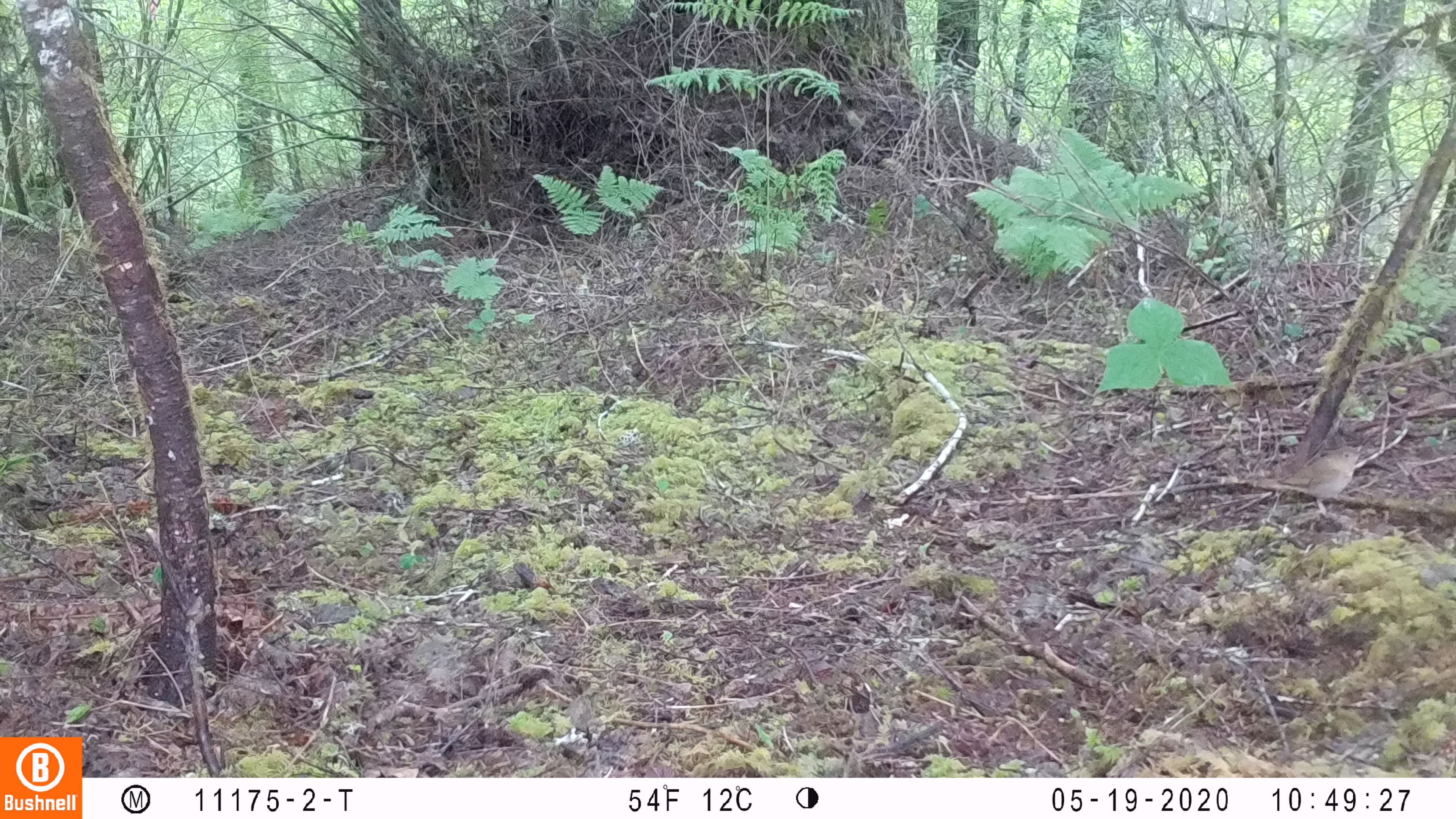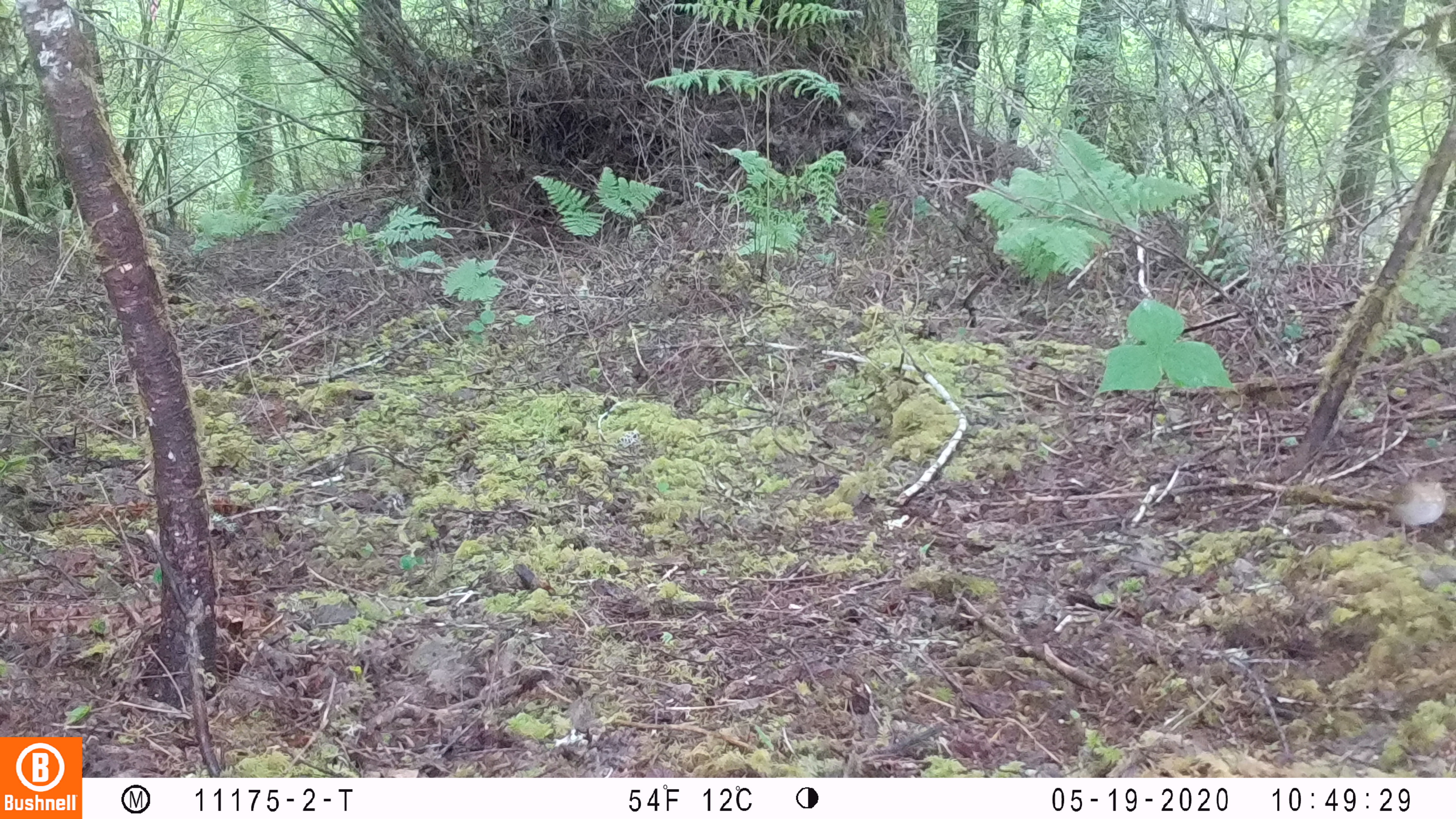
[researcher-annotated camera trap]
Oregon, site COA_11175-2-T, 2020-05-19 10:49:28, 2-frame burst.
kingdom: Animalia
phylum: Chordata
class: Aves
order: Passeriformes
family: Turdidae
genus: Catharus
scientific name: Catharus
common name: brown thrushes and nightingale-thrushes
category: catharus species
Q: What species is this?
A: Catharus species (brown thrushes and nightingale-thrushes) (Catharus).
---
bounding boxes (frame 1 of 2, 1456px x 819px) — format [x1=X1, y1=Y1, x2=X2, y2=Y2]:
catharus species: [x1=1240, y1=437, x2=1379, y2=526]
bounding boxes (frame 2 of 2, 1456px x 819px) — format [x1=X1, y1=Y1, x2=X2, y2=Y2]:
catharus species: [x1=1364, y1=466, x2=1454, y2=555]